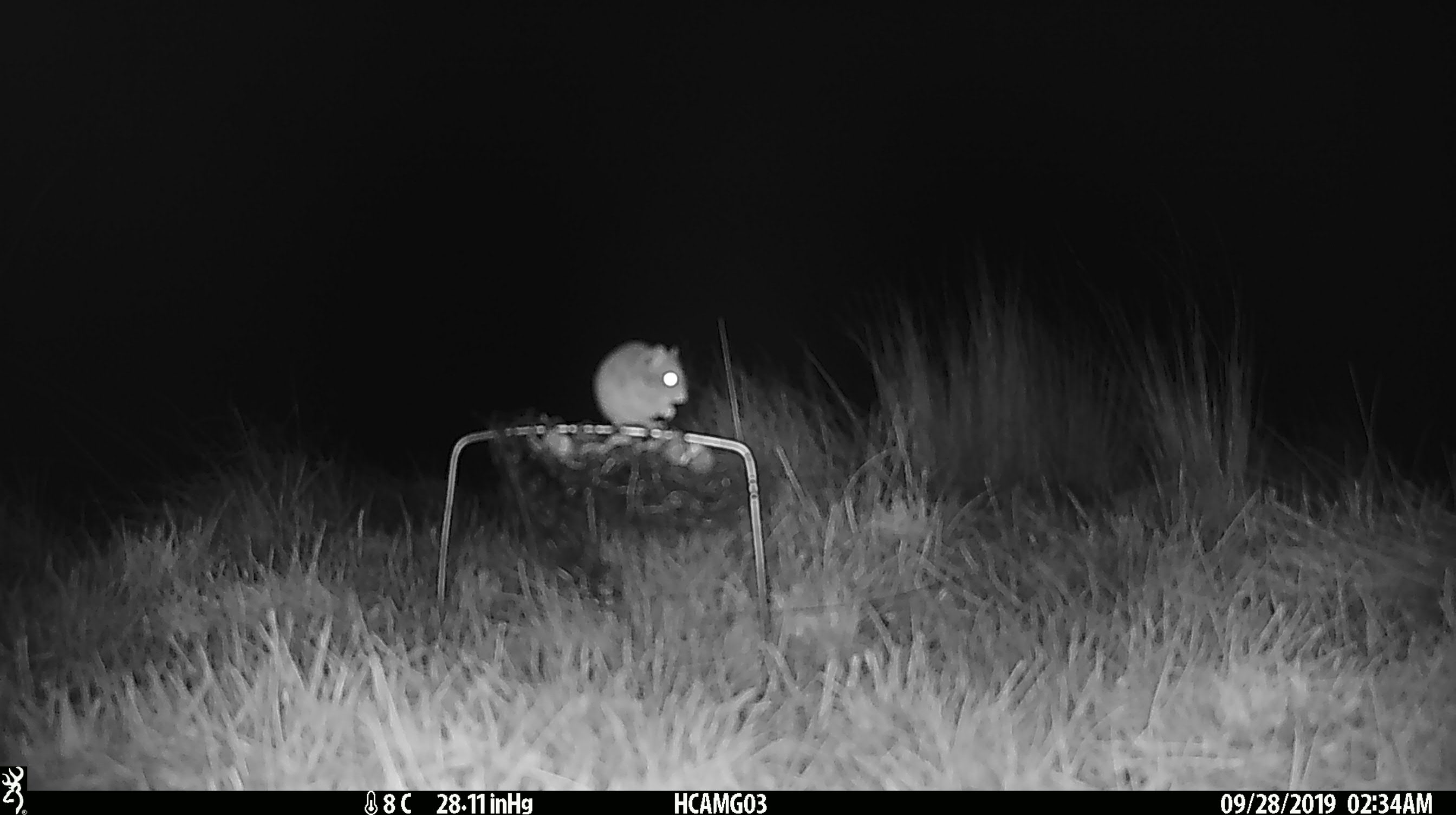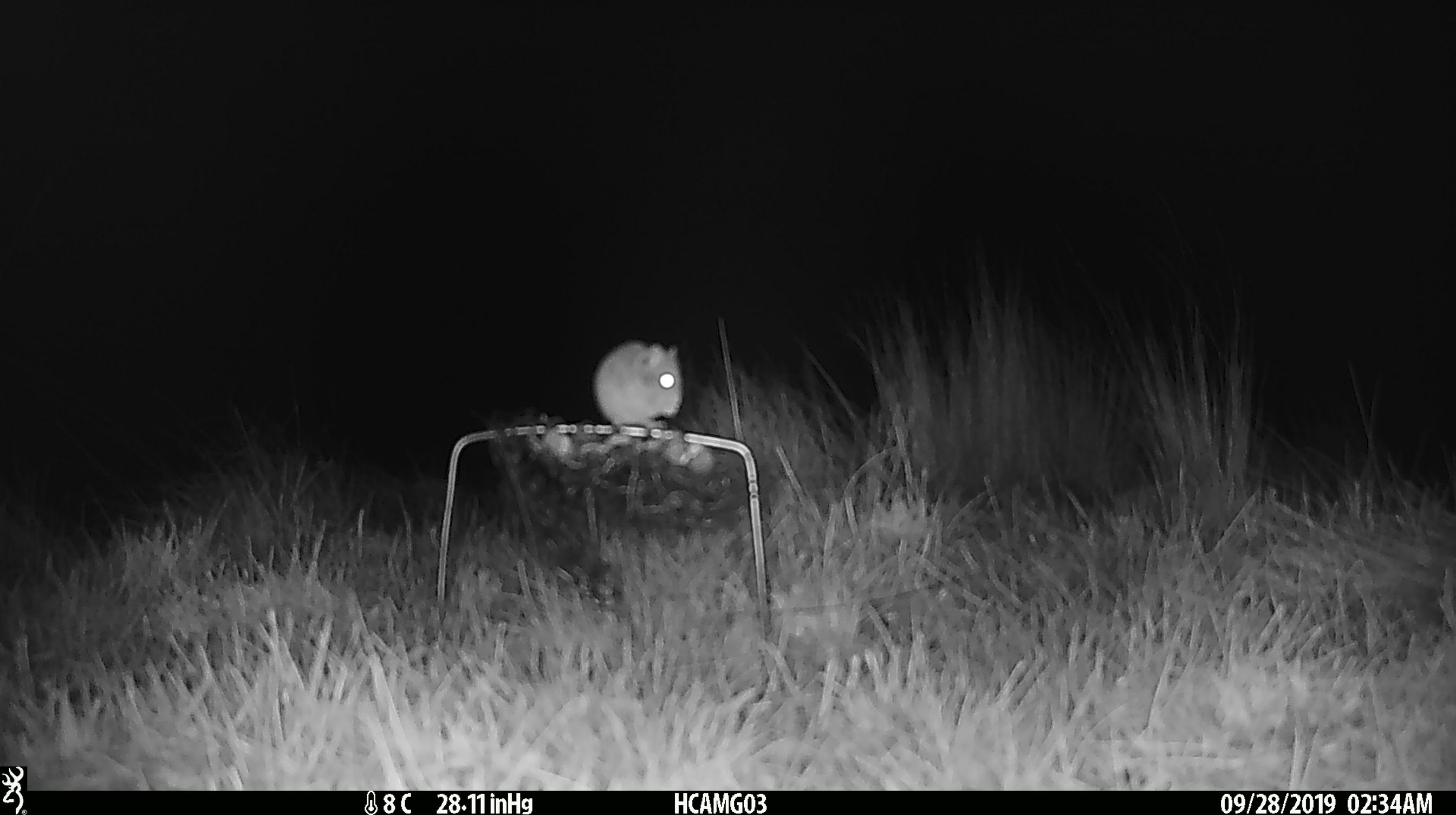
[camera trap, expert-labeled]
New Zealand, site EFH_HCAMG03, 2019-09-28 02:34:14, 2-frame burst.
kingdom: Animalia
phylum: Chordata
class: Mammalia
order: Rodentia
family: Muridae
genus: Mus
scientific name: Mus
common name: mouse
Mouse (Mus).